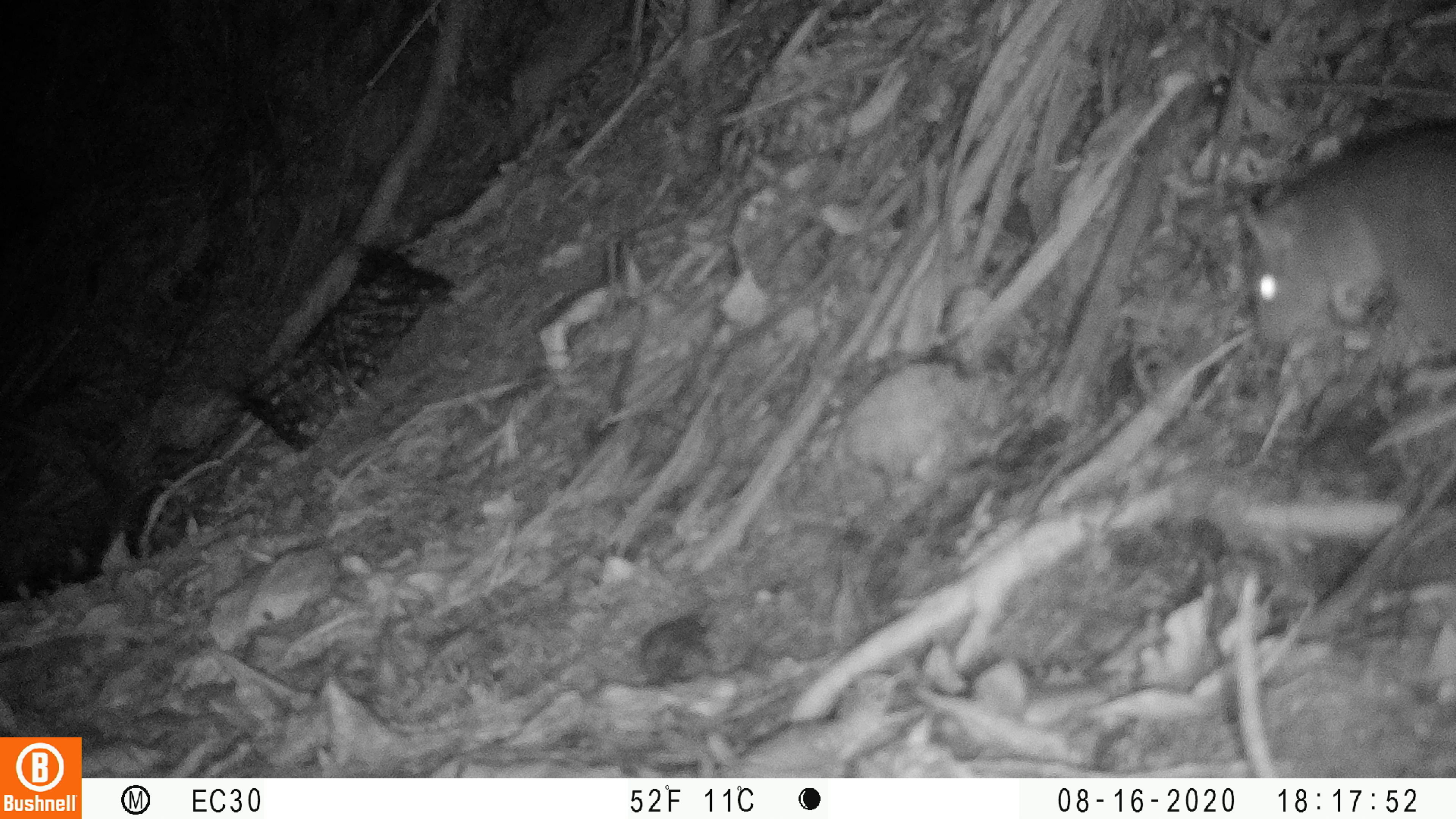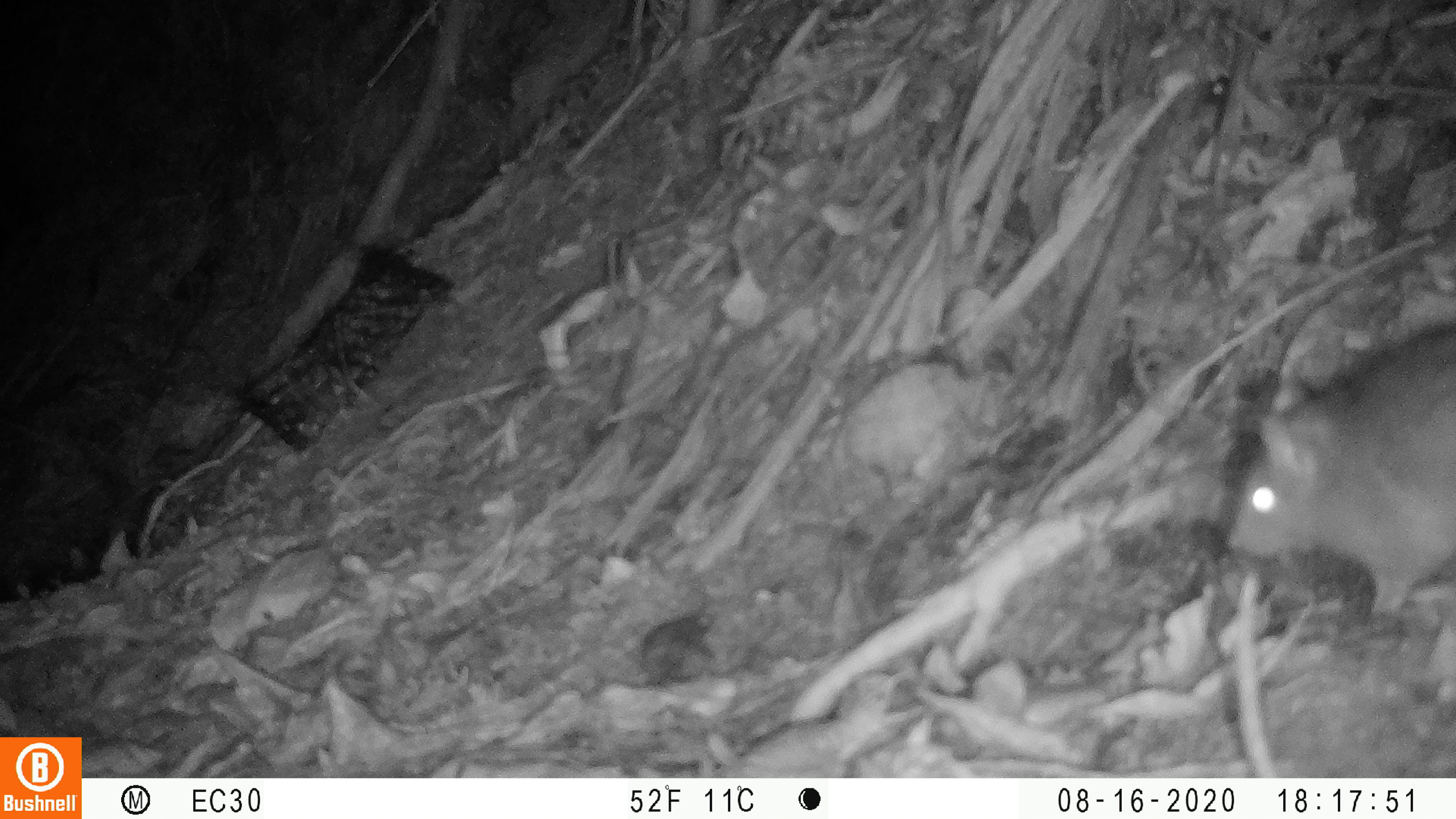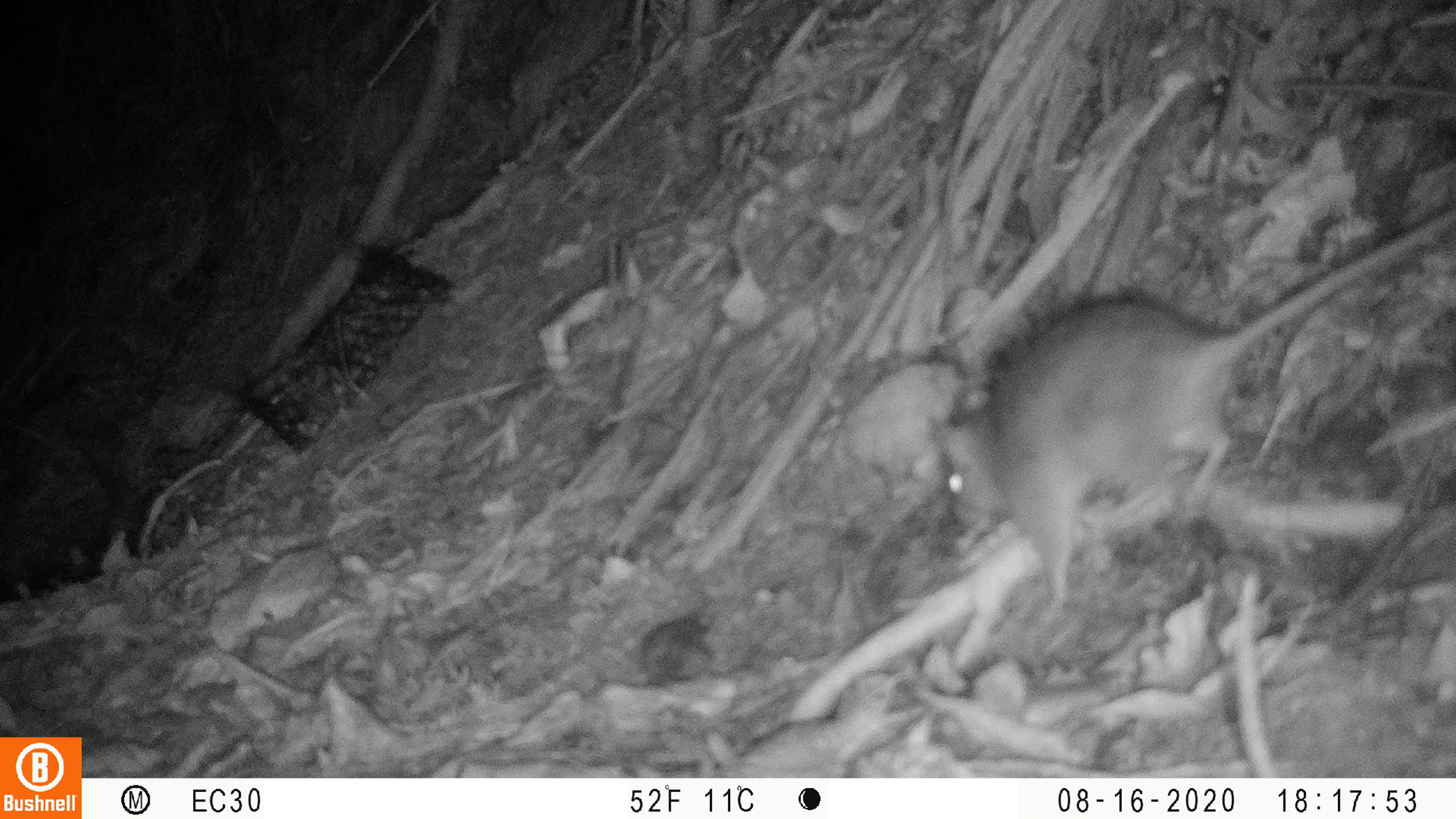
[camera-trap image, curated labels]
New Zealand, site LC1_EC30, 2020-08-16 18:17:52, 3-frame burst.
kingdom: Animalia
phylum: Chordata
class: Mammalia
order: Rodentia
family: Muridae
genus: Rattus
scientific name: Rattus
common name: rat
Rat (Rattus).